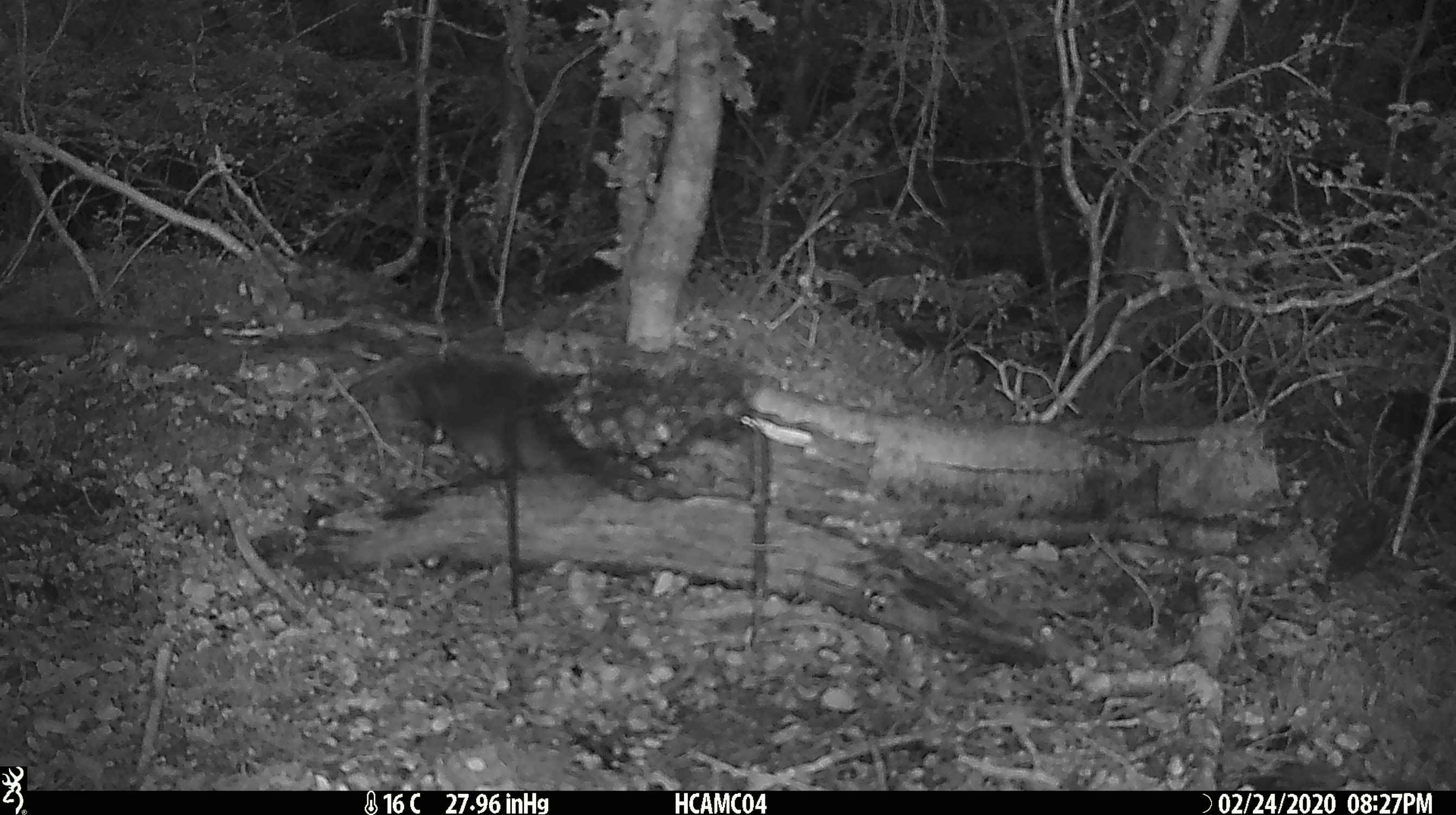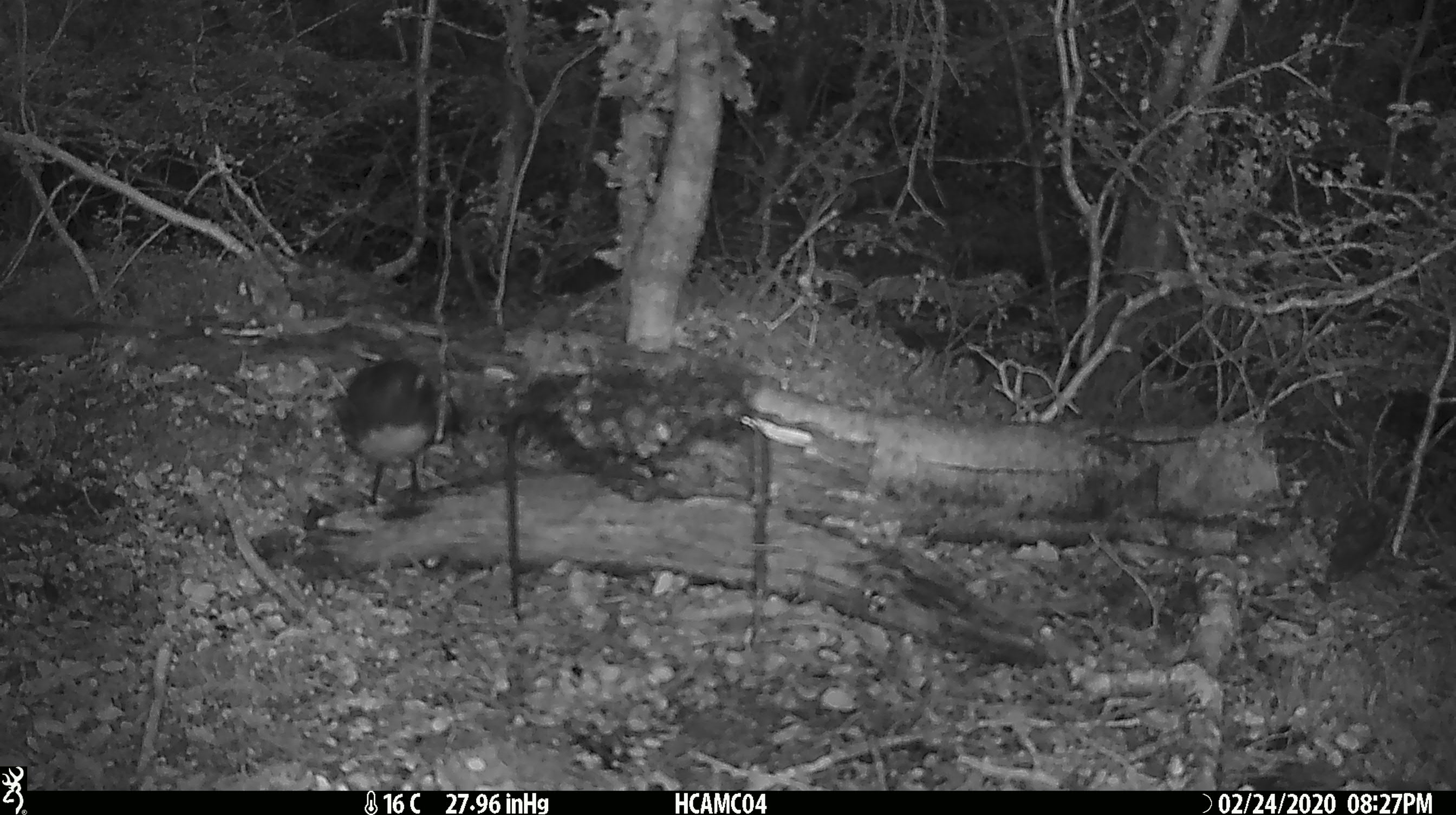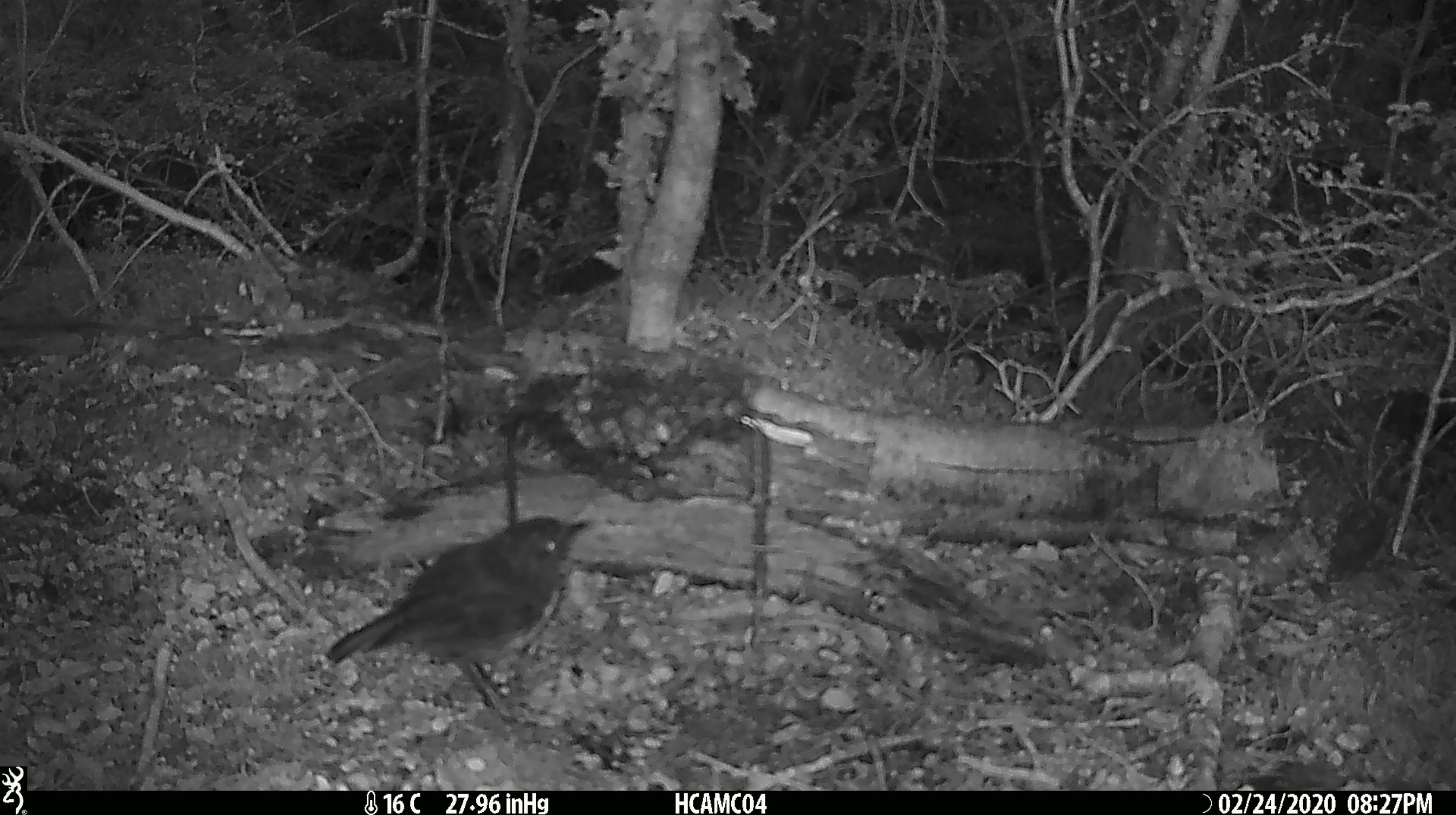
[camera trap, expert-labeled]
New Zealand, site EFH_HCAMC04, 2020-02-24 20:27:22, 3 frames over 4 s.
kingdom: Animalia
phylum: Chordata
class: Aves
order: Passeriformes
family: Petroicidae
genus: Petroica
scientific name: Petroica australis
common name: new zealand robin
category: robin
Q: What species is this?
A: Robin (new zealand robin) (Petroica australis).